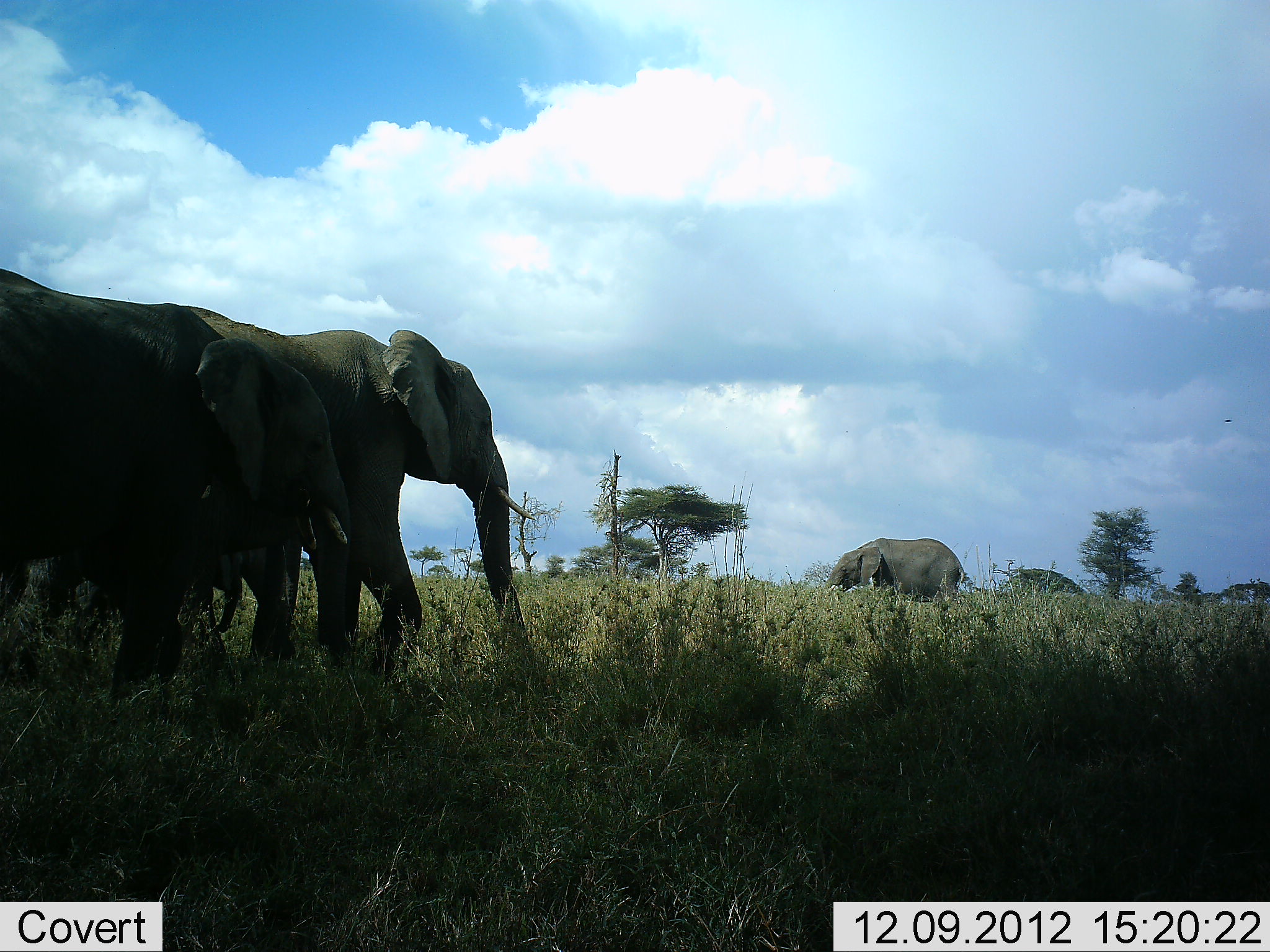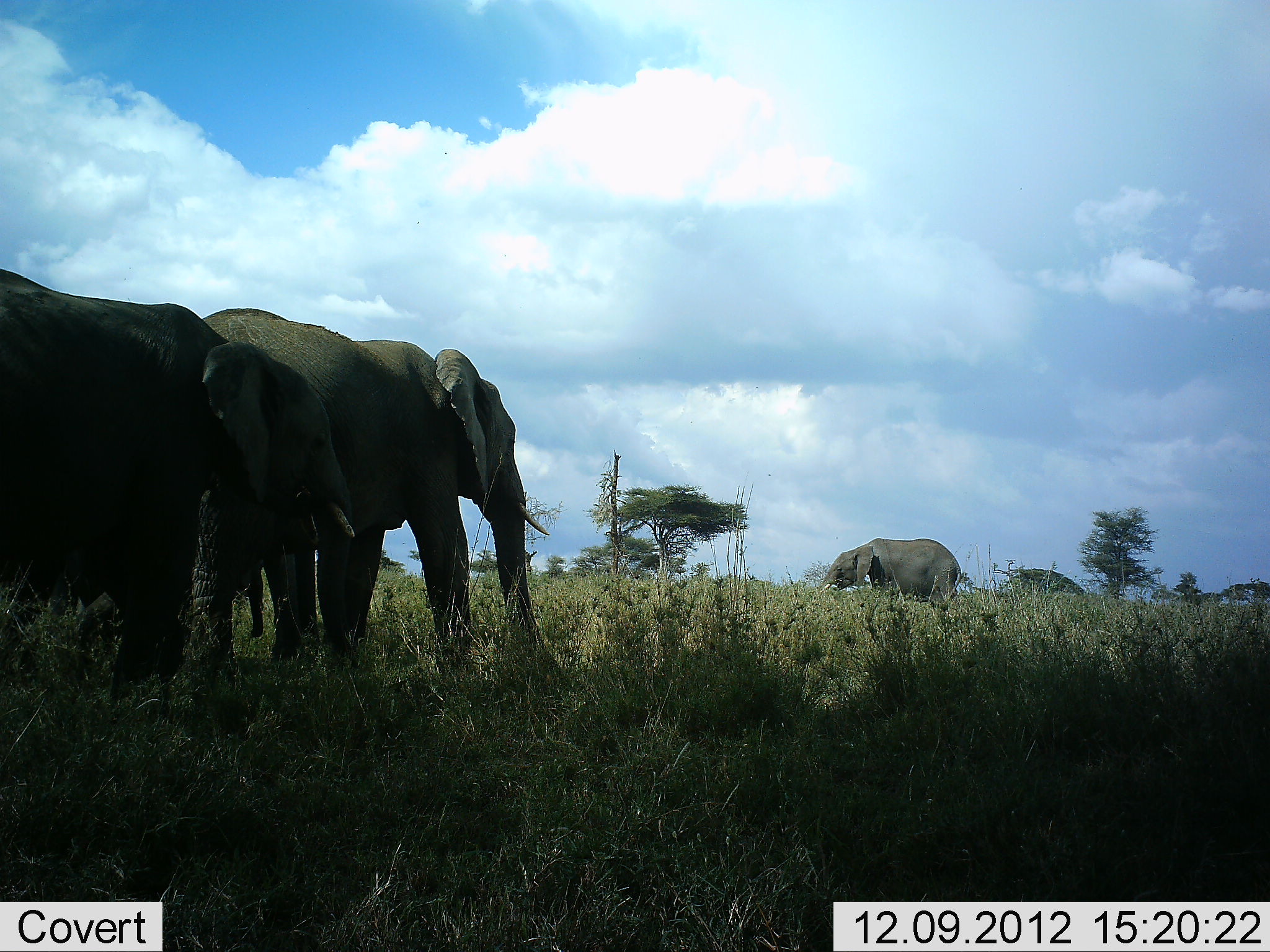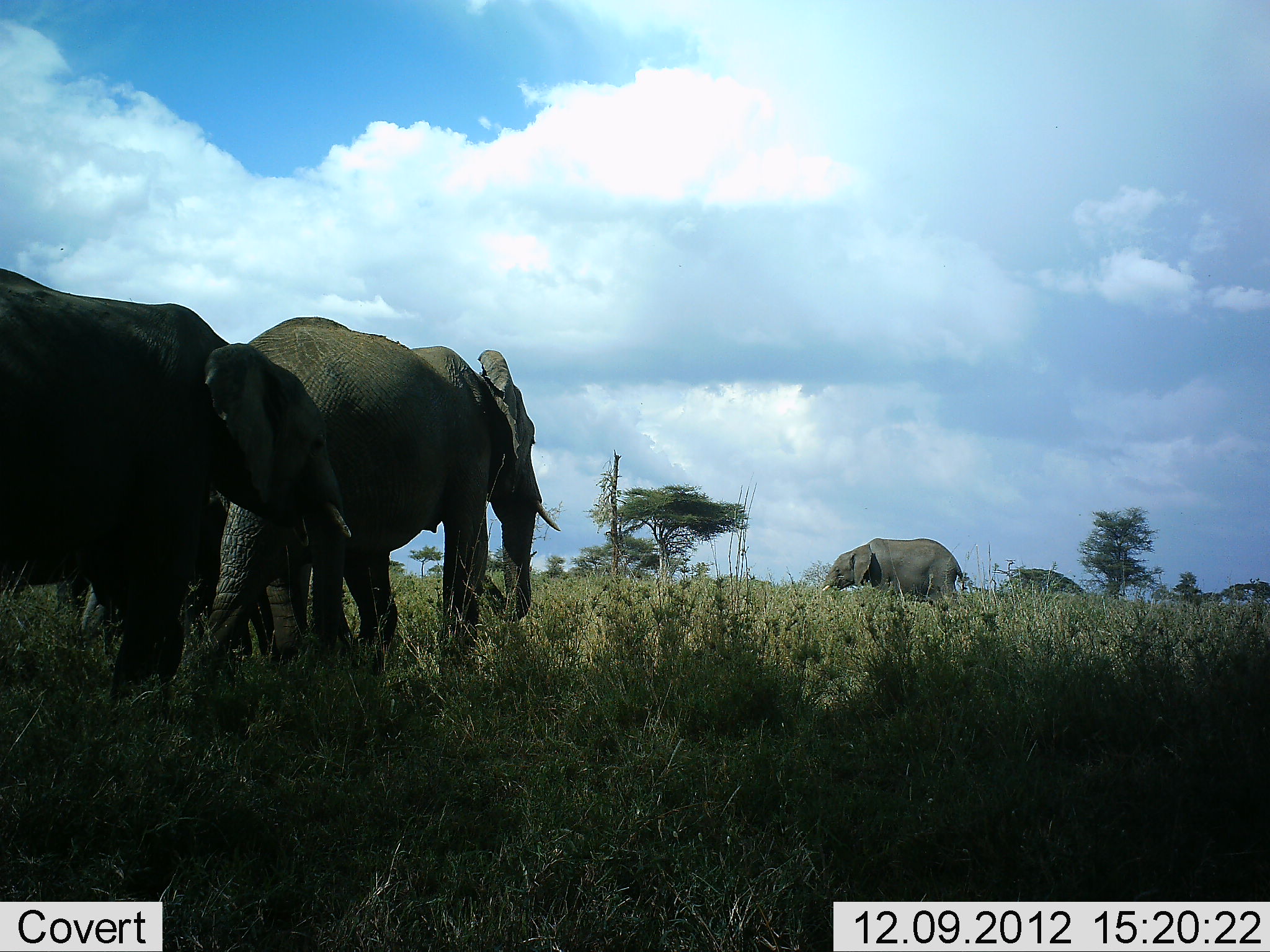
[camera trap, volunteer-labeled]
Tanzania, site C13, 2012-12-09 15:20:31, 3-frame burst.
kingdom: Animalia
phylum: Chordata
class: Mammalia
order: Proboscidea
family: Elephantidae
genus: Loxodonta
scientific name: Loxodonta africana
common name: african bush elephant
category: elephant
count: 4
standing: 50%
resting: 0%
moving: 70%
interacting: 0%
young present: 20%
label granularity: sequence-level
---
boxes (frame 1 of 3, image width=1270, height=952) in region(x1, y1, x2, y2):
animal: region(0, 267, 362, 715); region(161, 298, 538, 684); region(36, 552, 246, 669); region(822, 536, 965, 611)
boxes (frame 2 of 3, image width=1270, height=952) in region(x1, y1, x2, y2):
animal: region(0, 269, 373, 715); region(196, 306, 553, 670); region(32, 529, 291, 676); region(819, 537, 962, 613)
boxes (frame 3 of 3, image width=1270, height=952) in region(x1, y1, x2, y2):
animal: region(0, 267, 355, 714); region(244, 314, 563, 679); region(54, 485, 282, 661); region(820, 536, 969, 615)